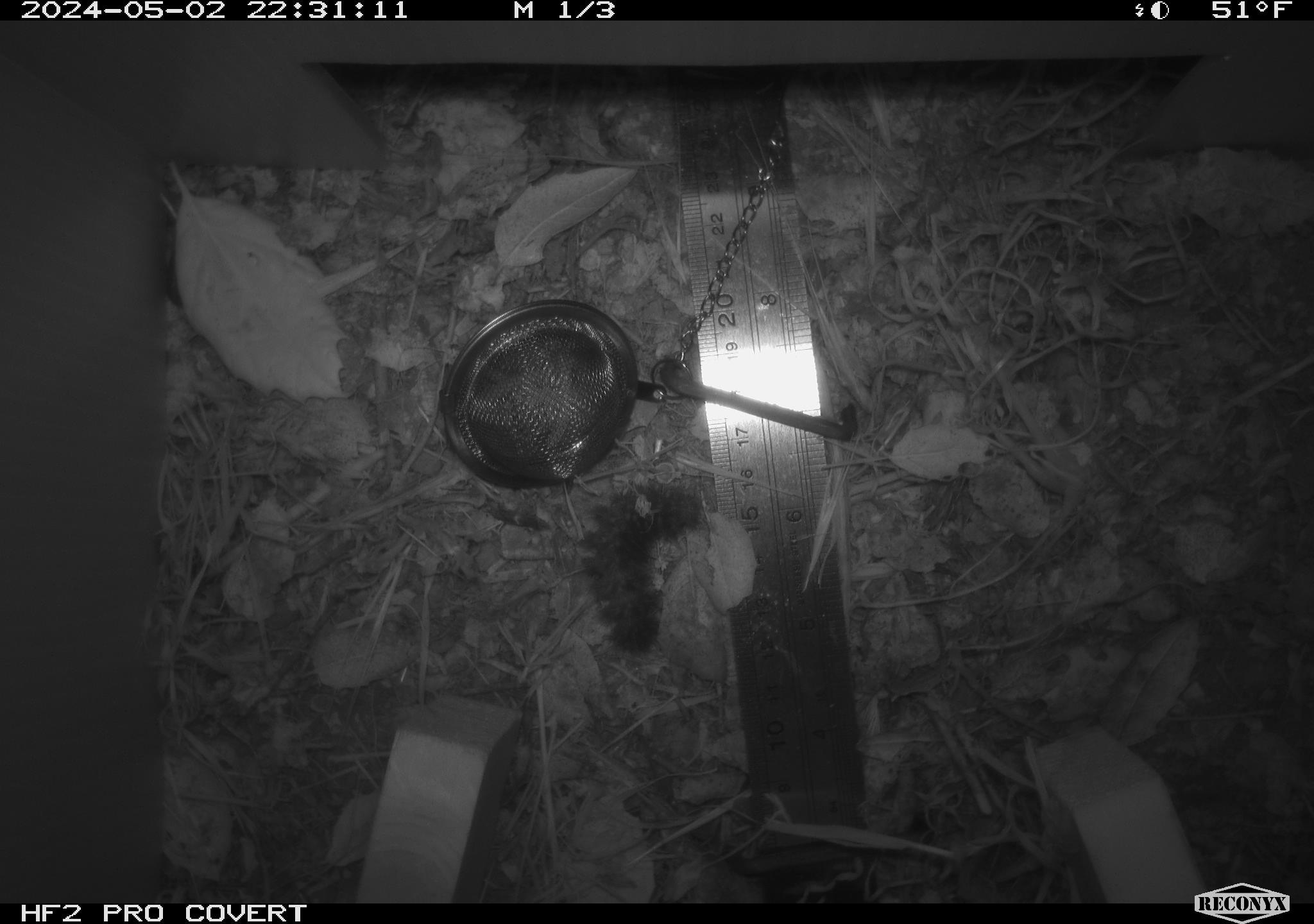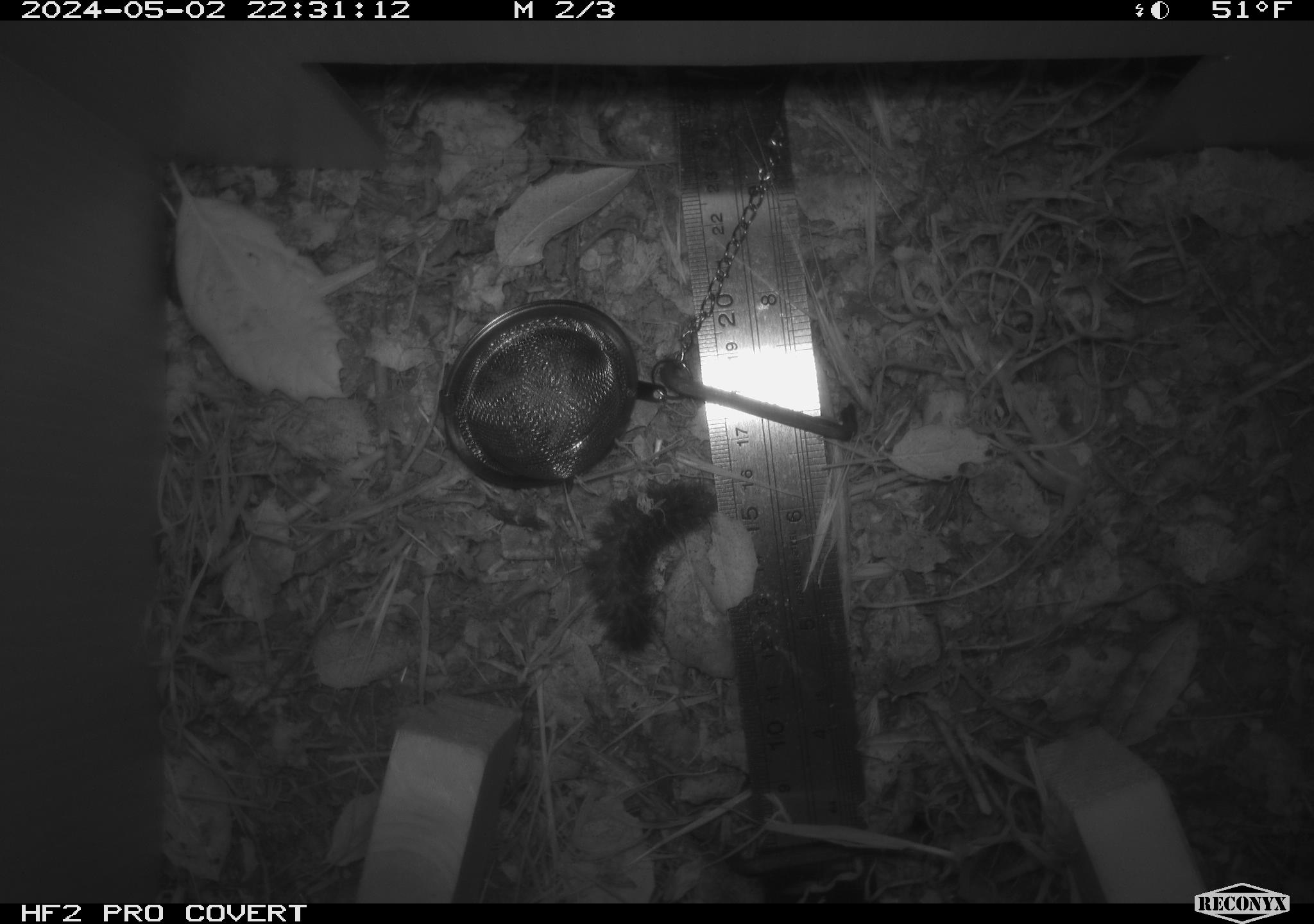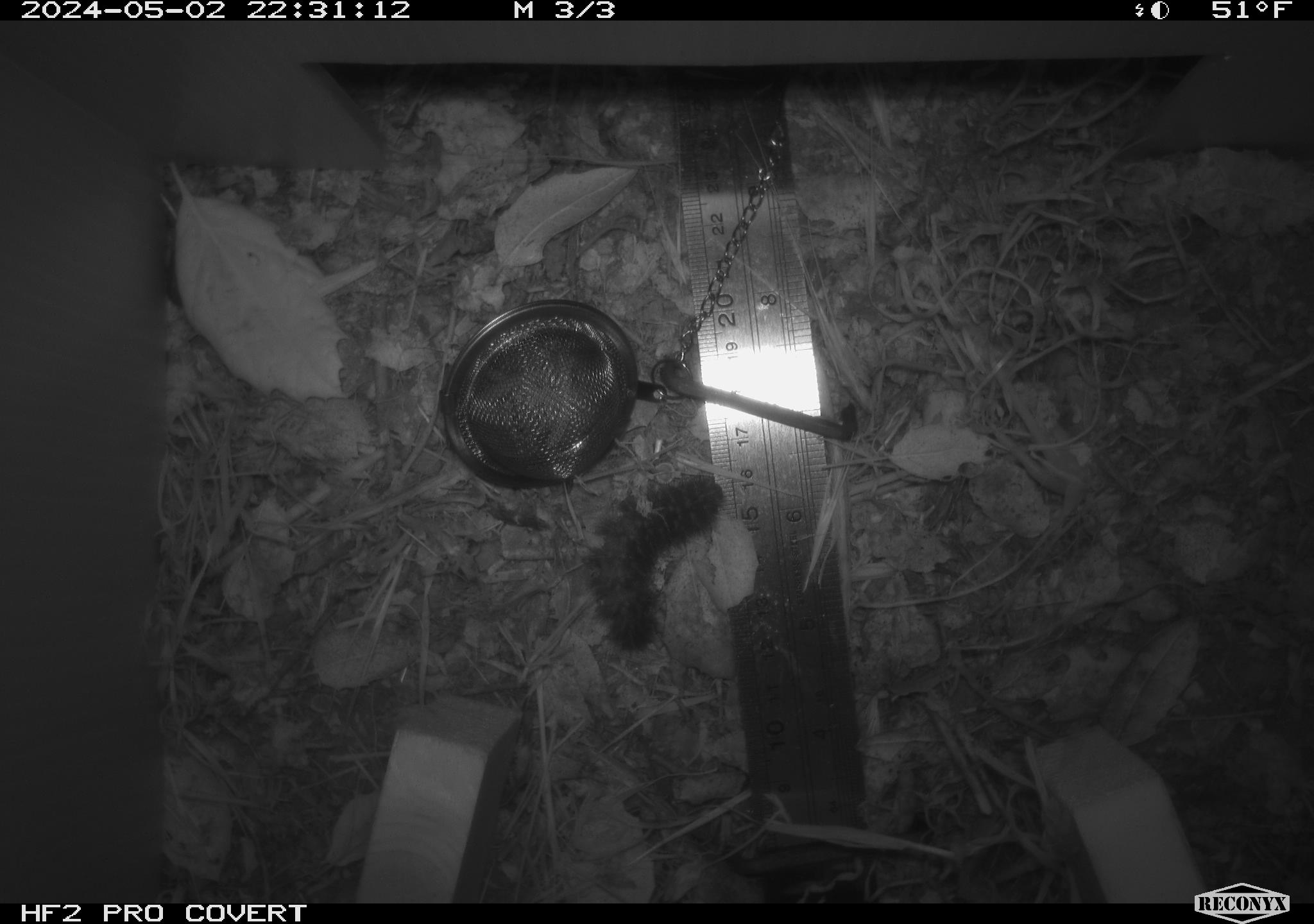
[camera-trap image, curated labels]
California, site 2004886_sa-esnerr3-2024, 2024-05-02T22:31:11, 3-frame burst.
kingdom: Animalia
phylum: Arthropoda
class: Insecta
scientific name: Insecta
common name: insect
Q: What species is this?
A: Insect (Insecta).